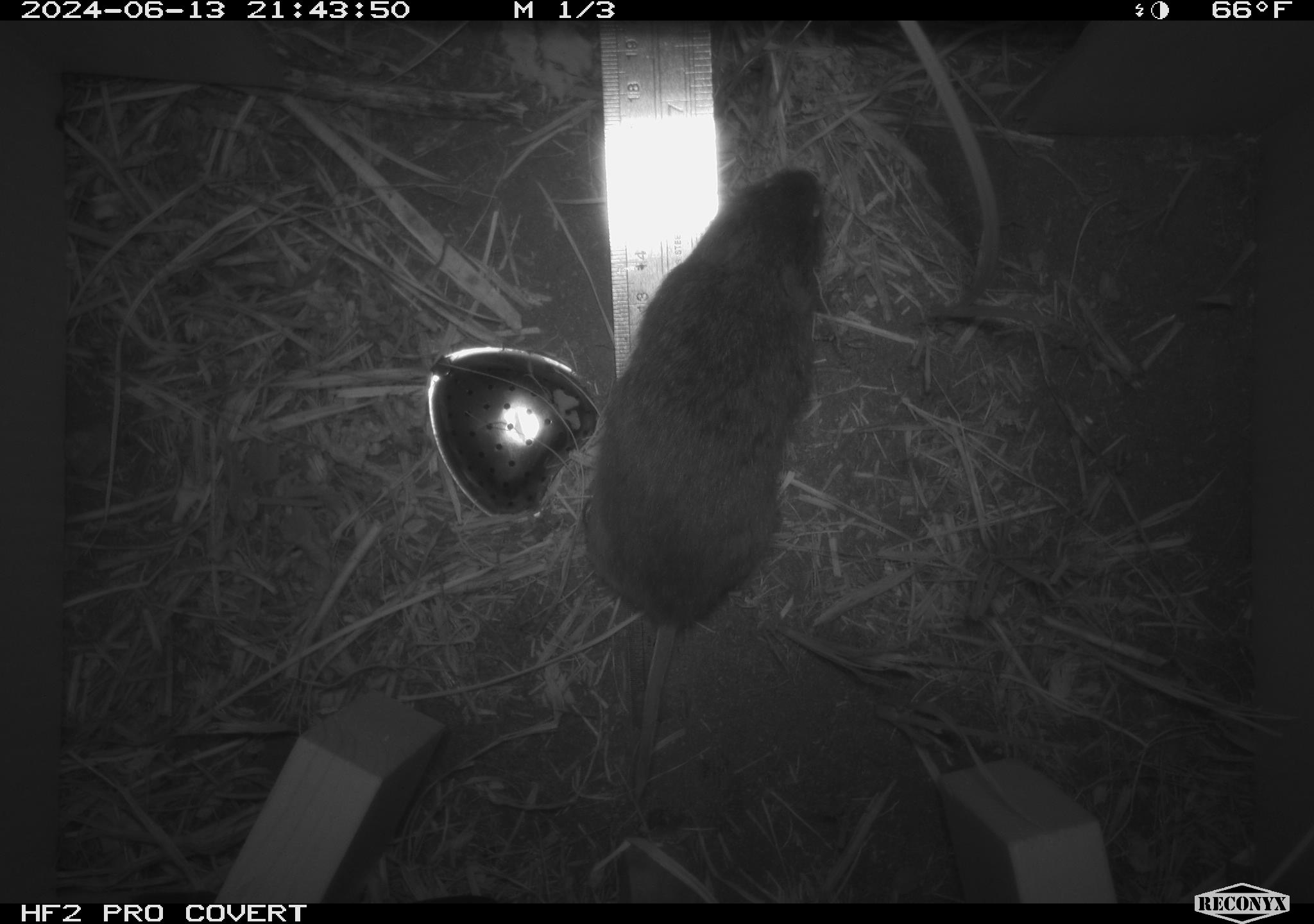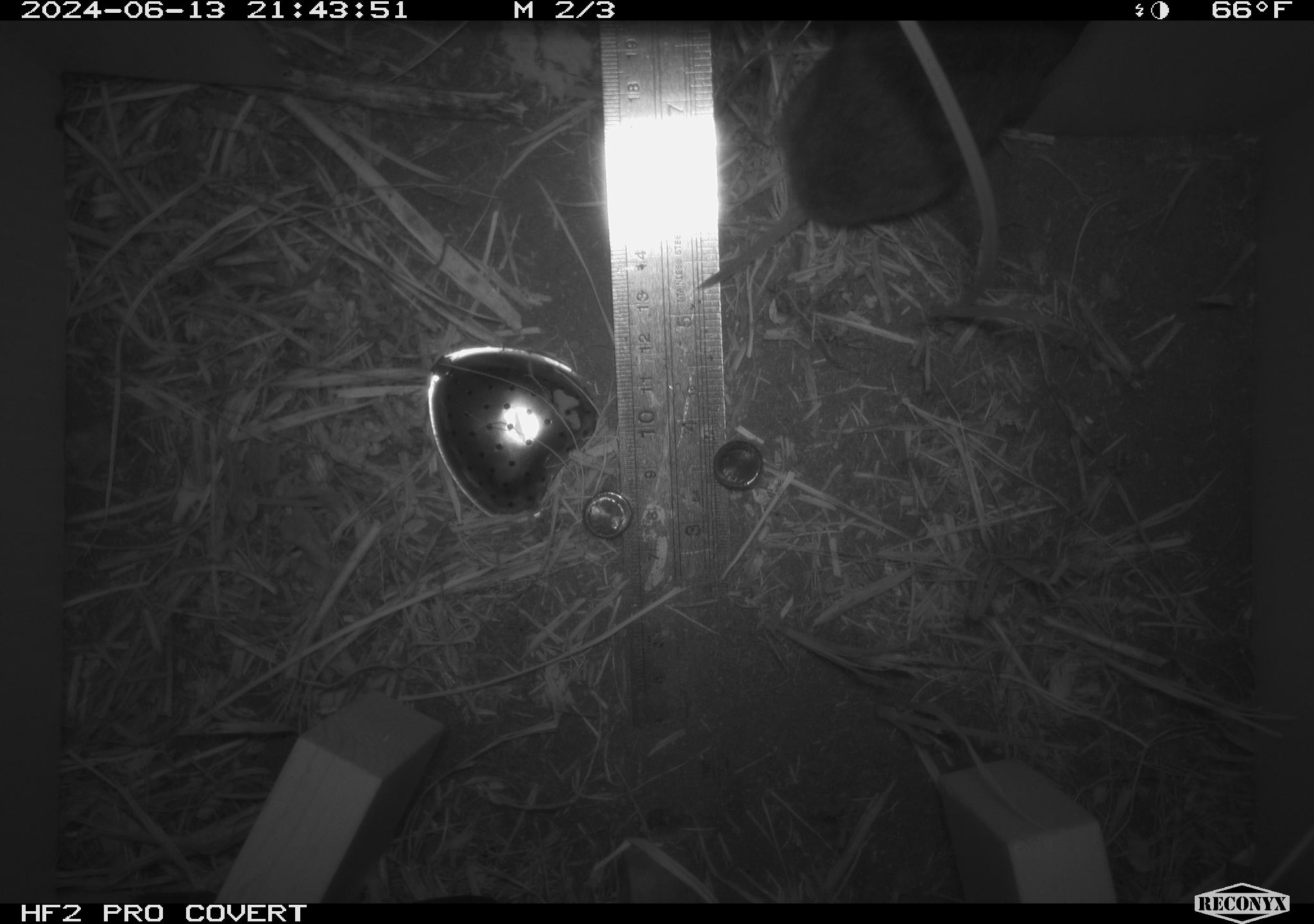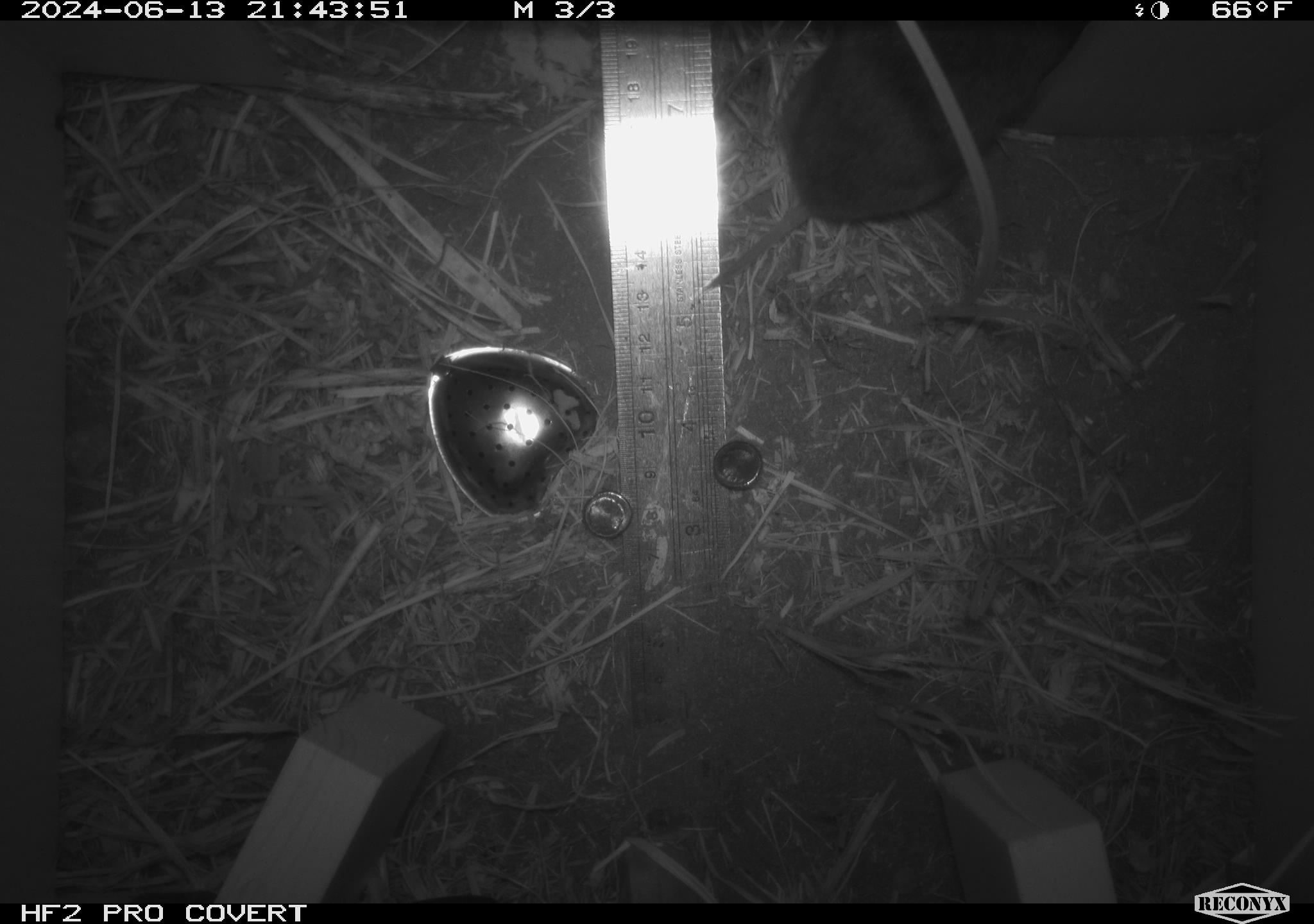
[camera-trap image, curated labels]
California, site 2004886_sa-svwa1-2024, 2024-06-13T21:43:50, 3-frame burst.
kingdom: Animalia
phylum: Chordata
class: Mammalia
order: Rodentia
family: Cricetidae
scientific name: Arvicolinae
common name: voles, lemmings, and muskrats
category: arvicolinae subfamily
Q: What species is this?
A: Arvicolinae subfamily (voles, lemmings, and muskrats) (Arvicolinae).